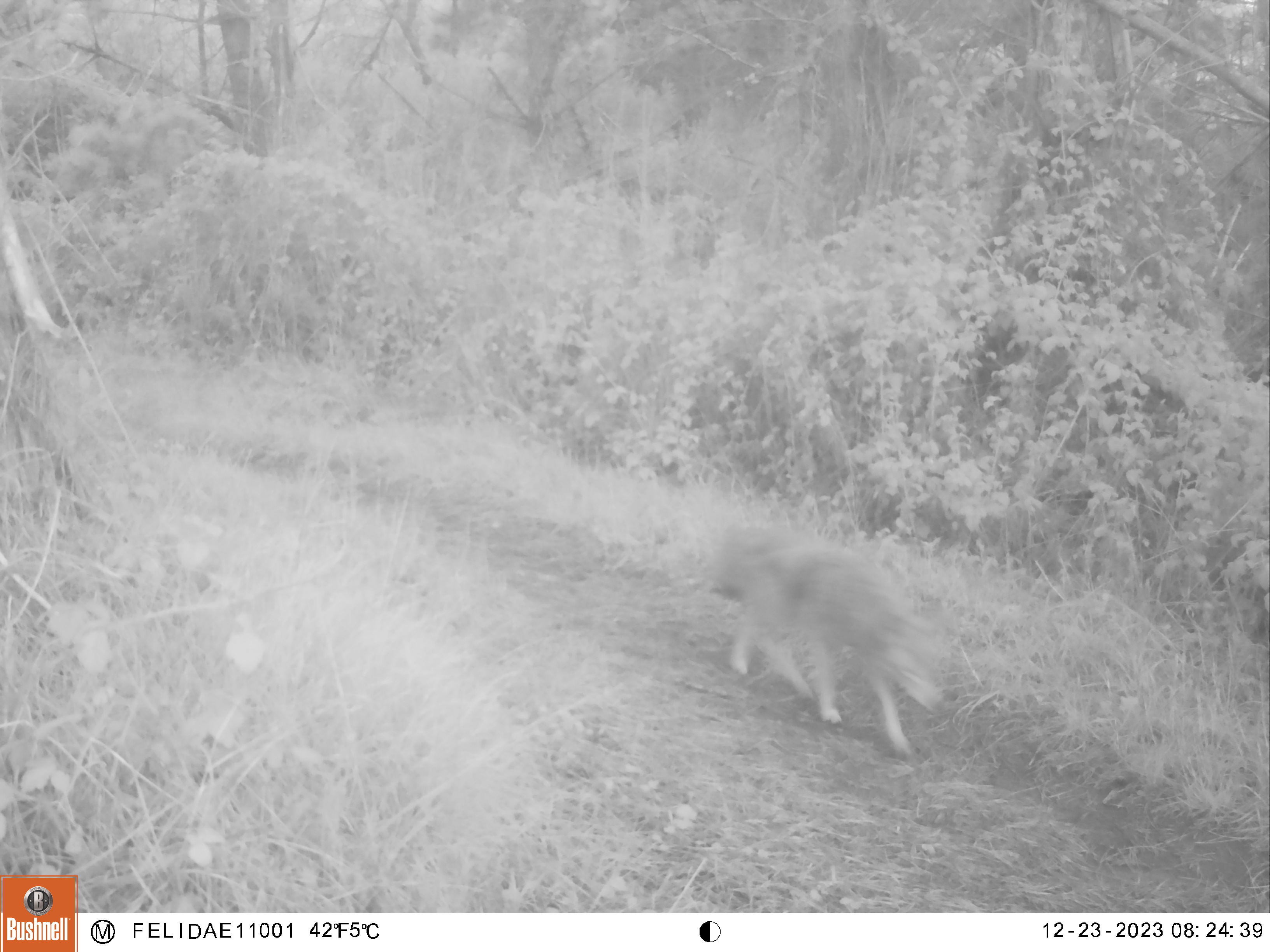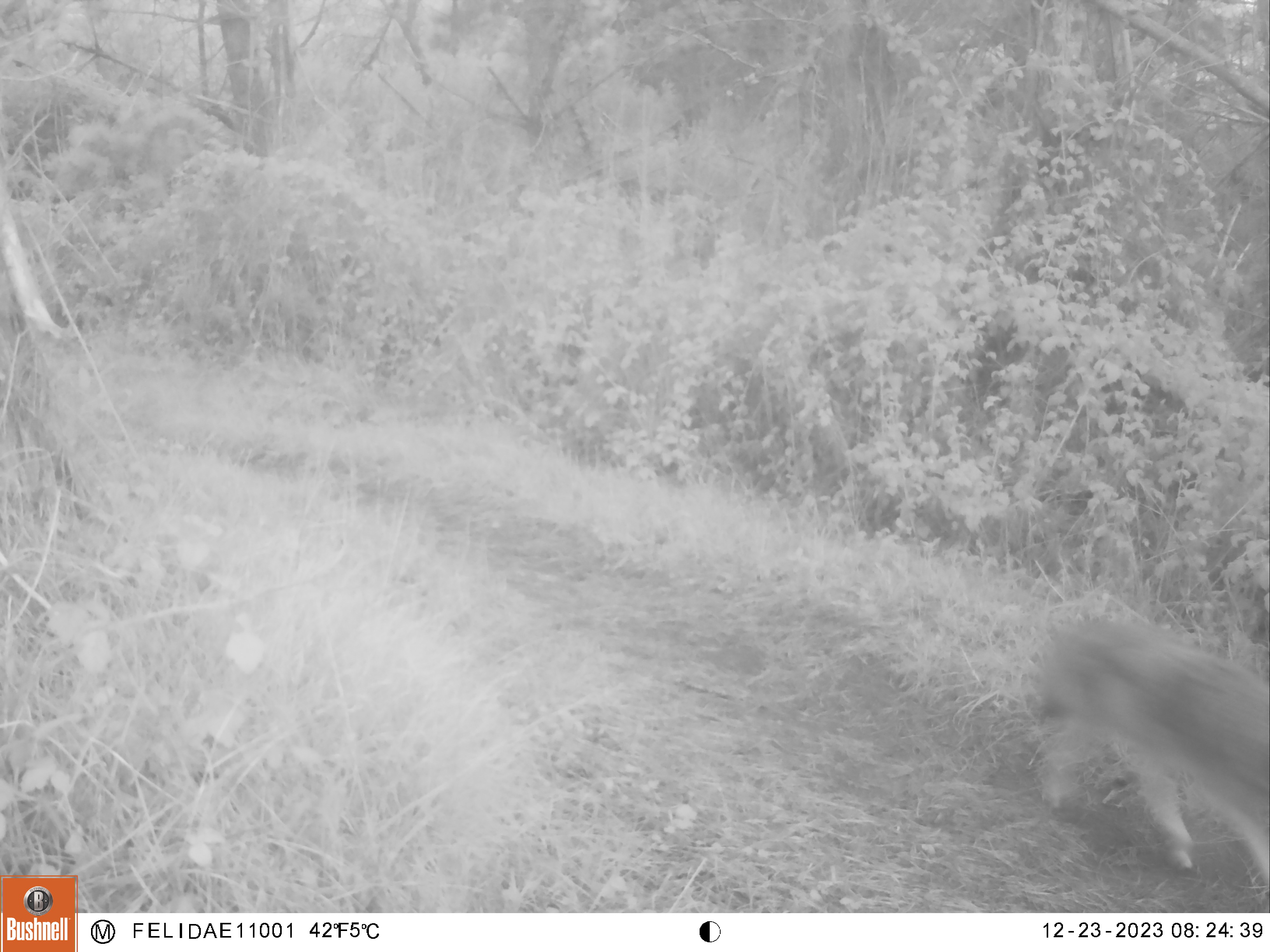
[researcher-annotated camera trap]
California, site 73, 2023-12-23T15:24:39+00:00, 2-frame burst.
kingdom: Animalia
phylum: Chordata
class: Mammalia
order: Carnivora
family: Canidae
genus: Canis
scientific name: Canis latrans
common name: coyote